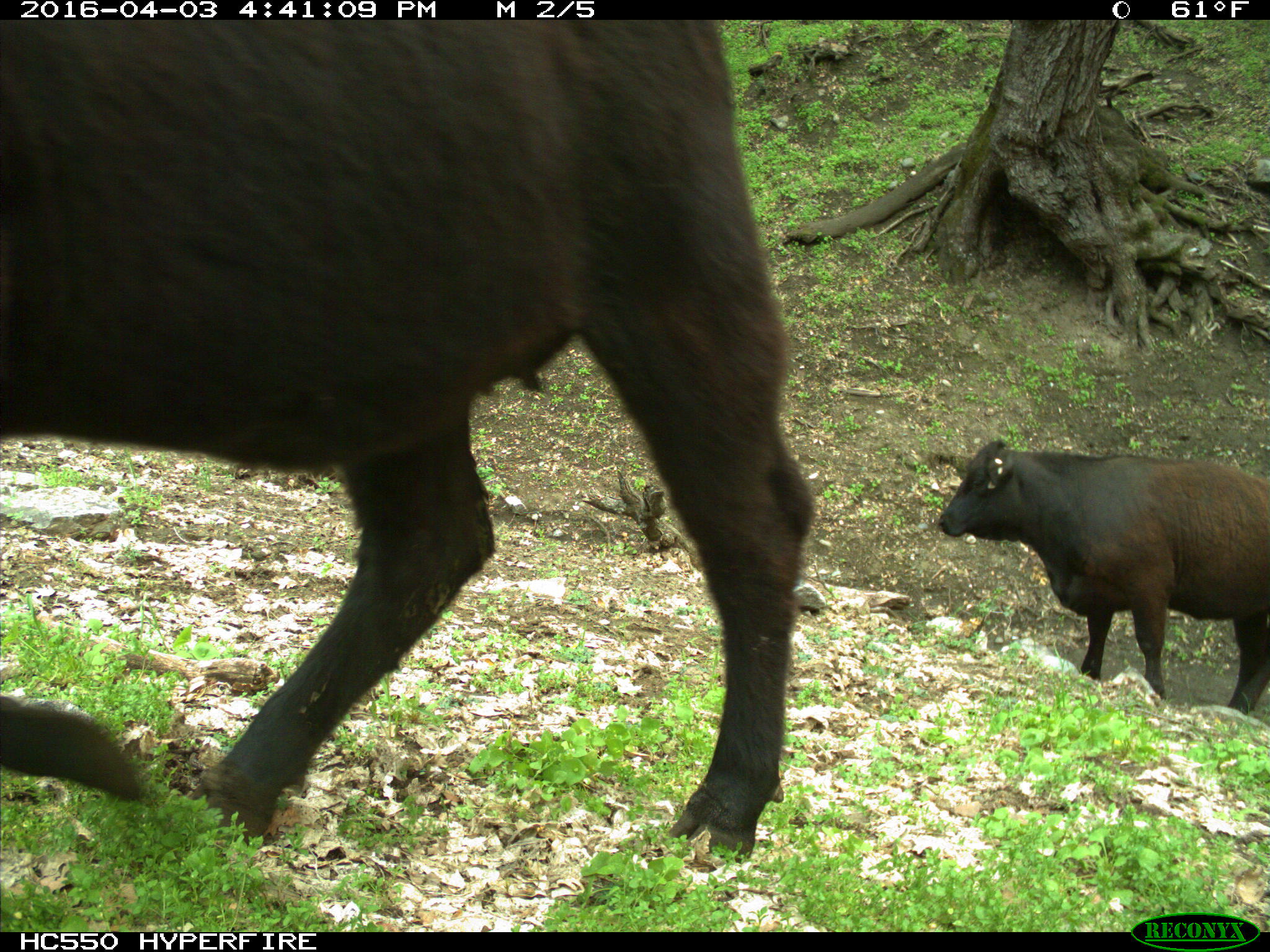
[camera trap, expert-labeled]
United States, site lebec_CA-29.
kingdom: Animalia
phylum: Chordata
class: Mammalia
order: Artiodactyla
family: Bovidae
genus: Bos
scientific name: Bos taurus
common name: domestic cow